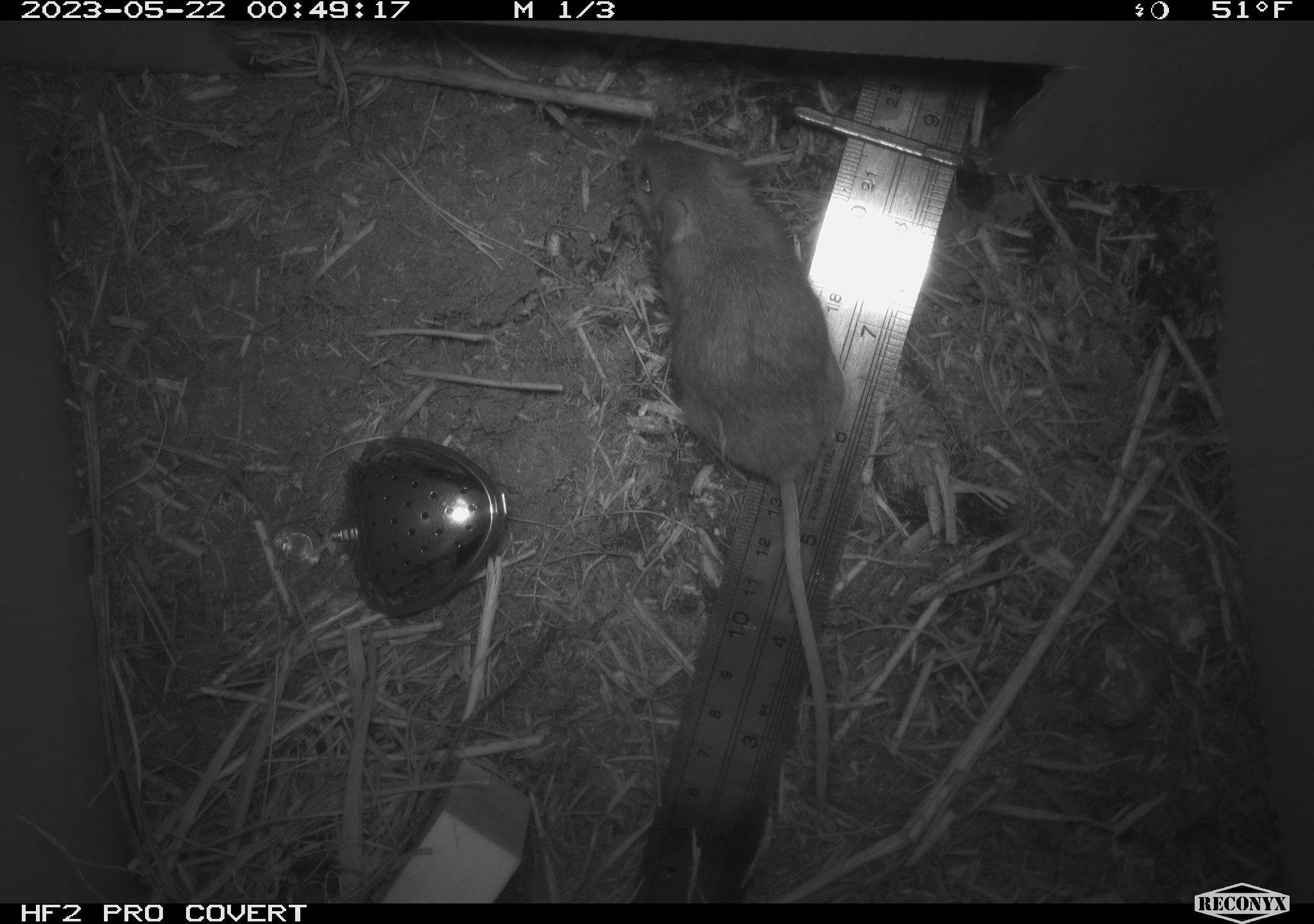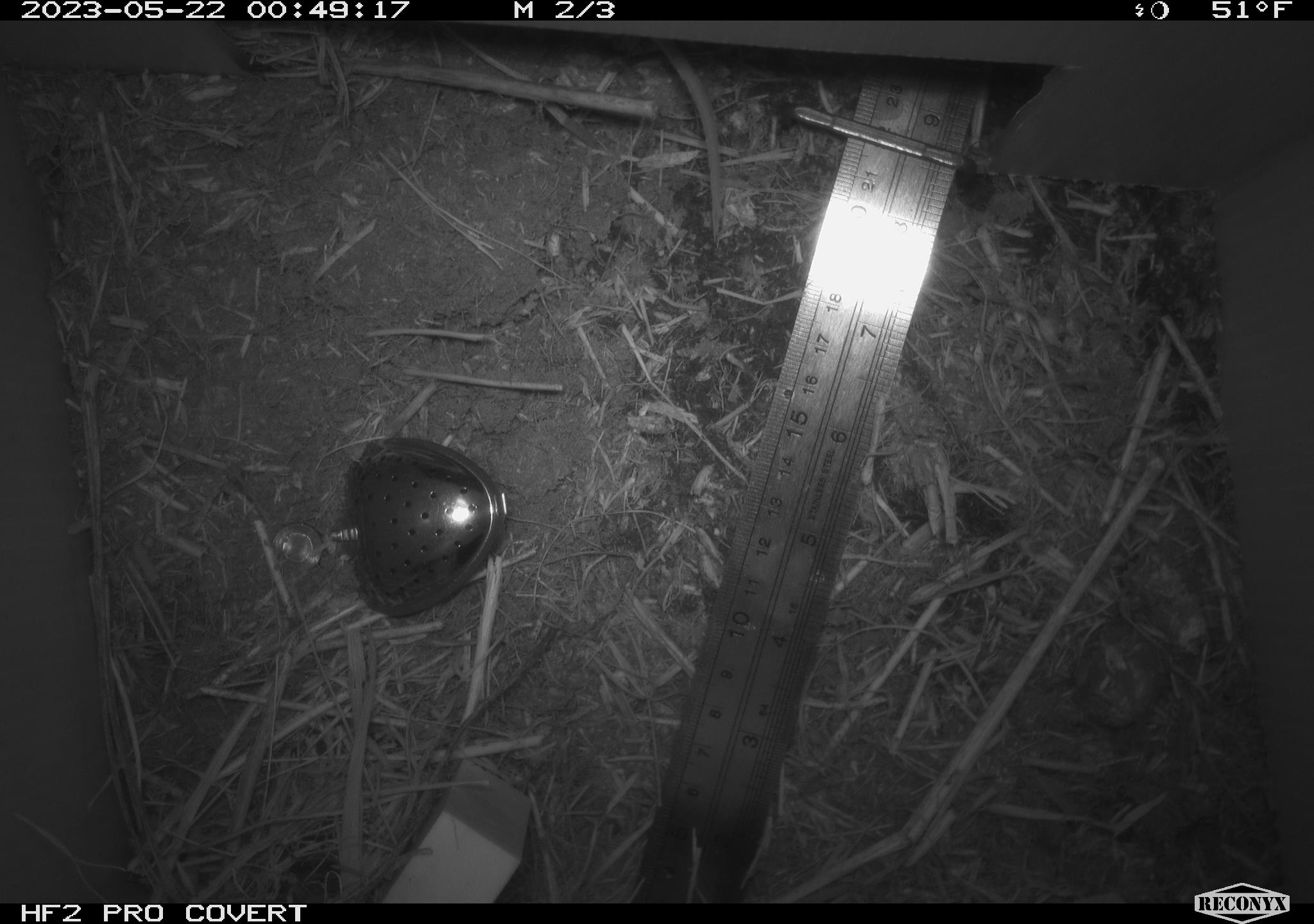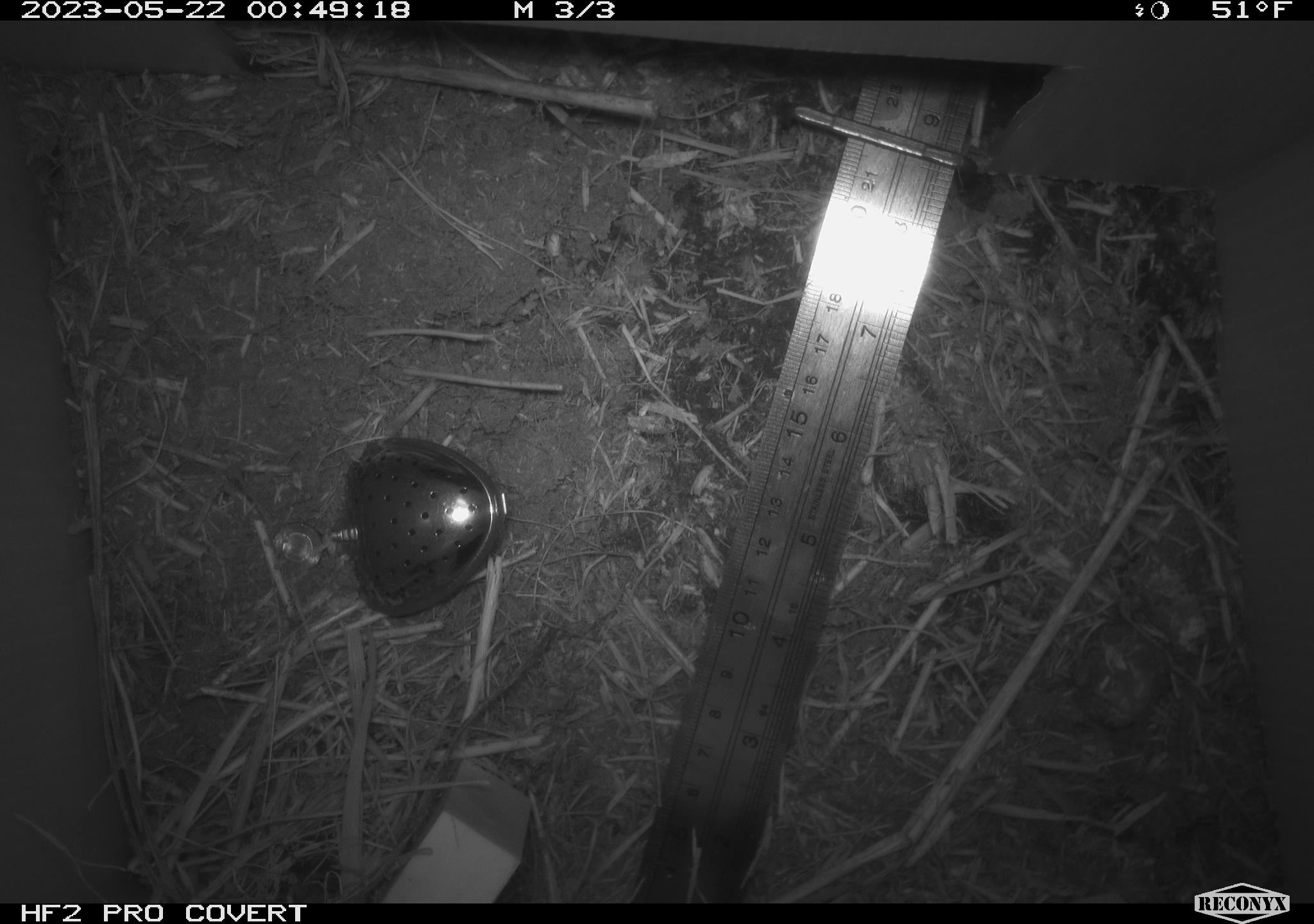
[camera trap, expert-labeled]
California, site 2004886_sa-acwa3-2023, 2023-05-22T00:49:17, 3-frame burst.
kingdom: Animalia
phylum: Chordata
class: Mammalia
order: Rodentia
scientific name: Rodentia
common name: mouse species